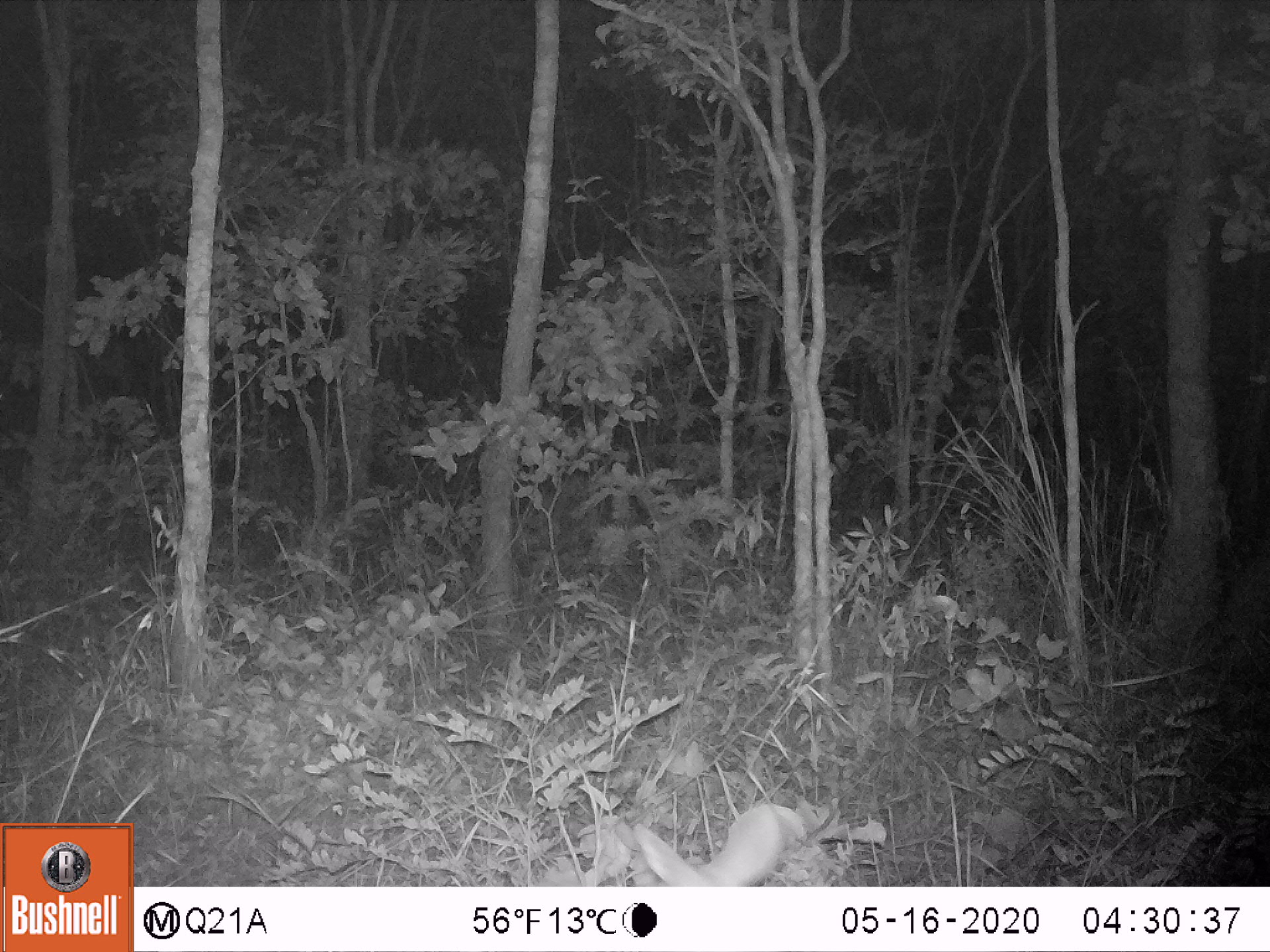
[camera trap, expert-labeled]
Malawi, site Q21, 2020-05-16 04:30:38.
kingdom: Animalia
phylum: Chordata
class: Mammalia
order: Artiodactyla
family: Bovidae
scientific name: Antilopinae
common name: small antelope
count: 1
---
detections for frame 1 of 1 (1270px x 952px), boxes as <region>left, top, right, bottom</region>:
small antelope: <region>629, 801, 789, 885</region>